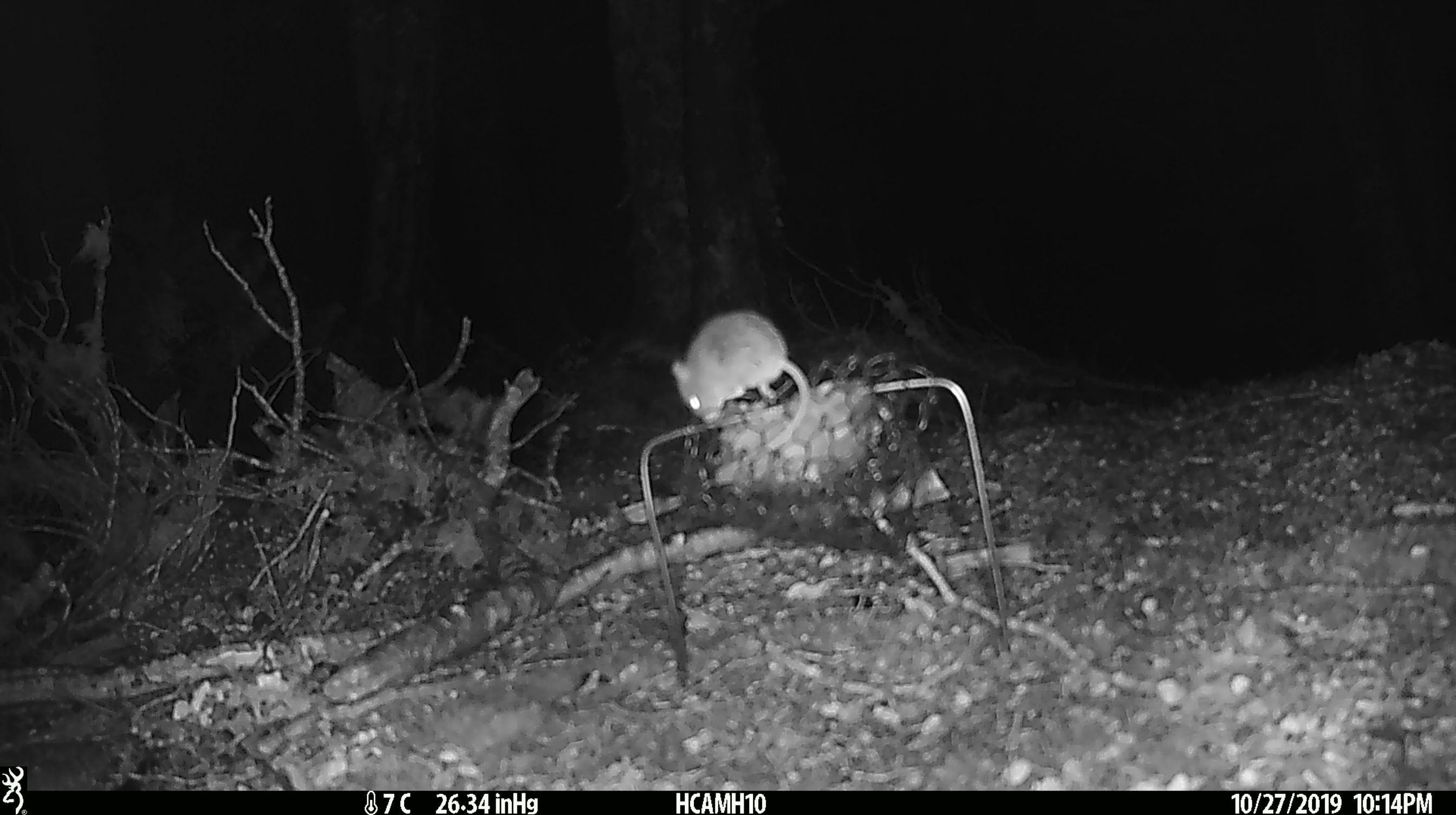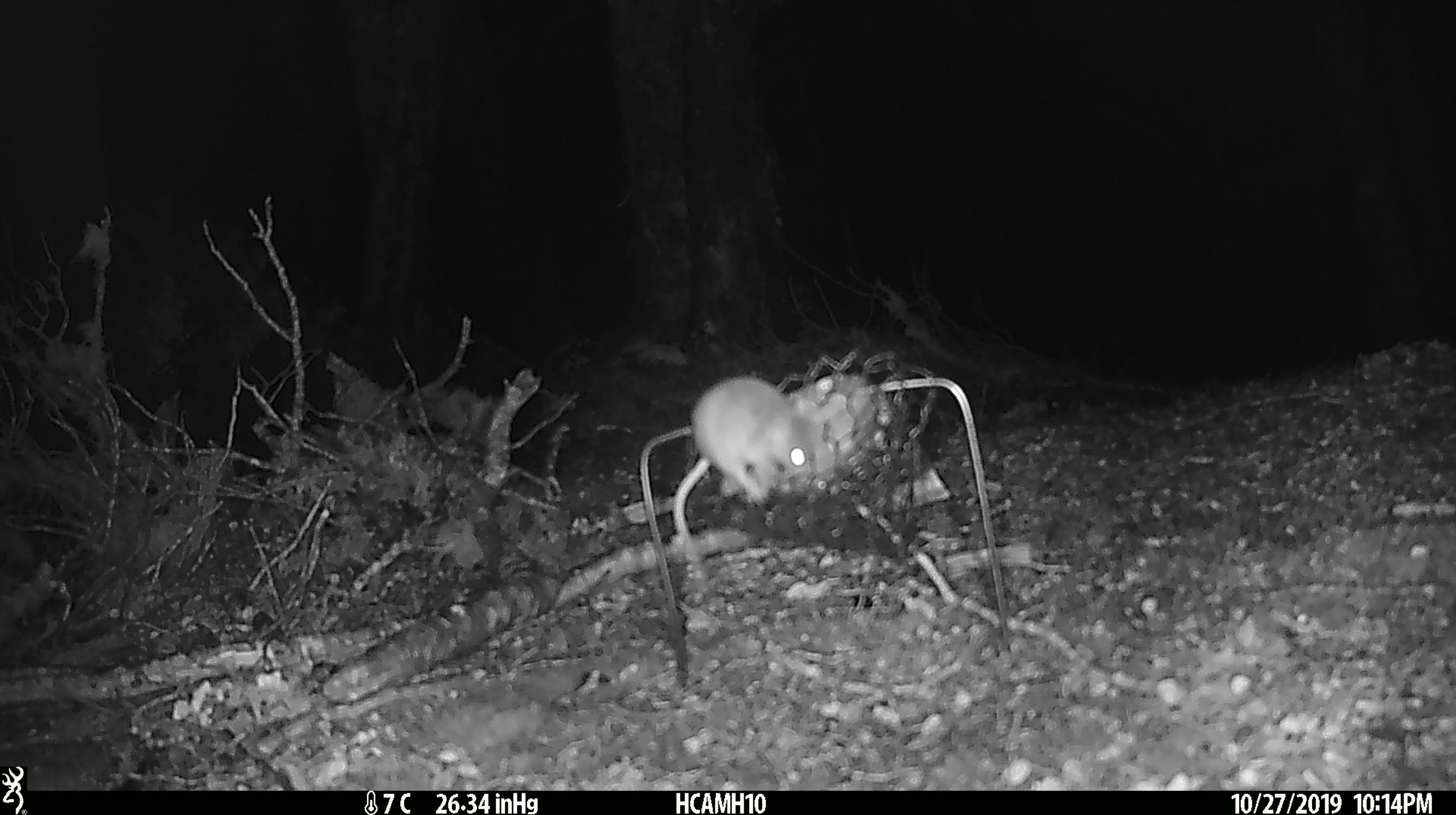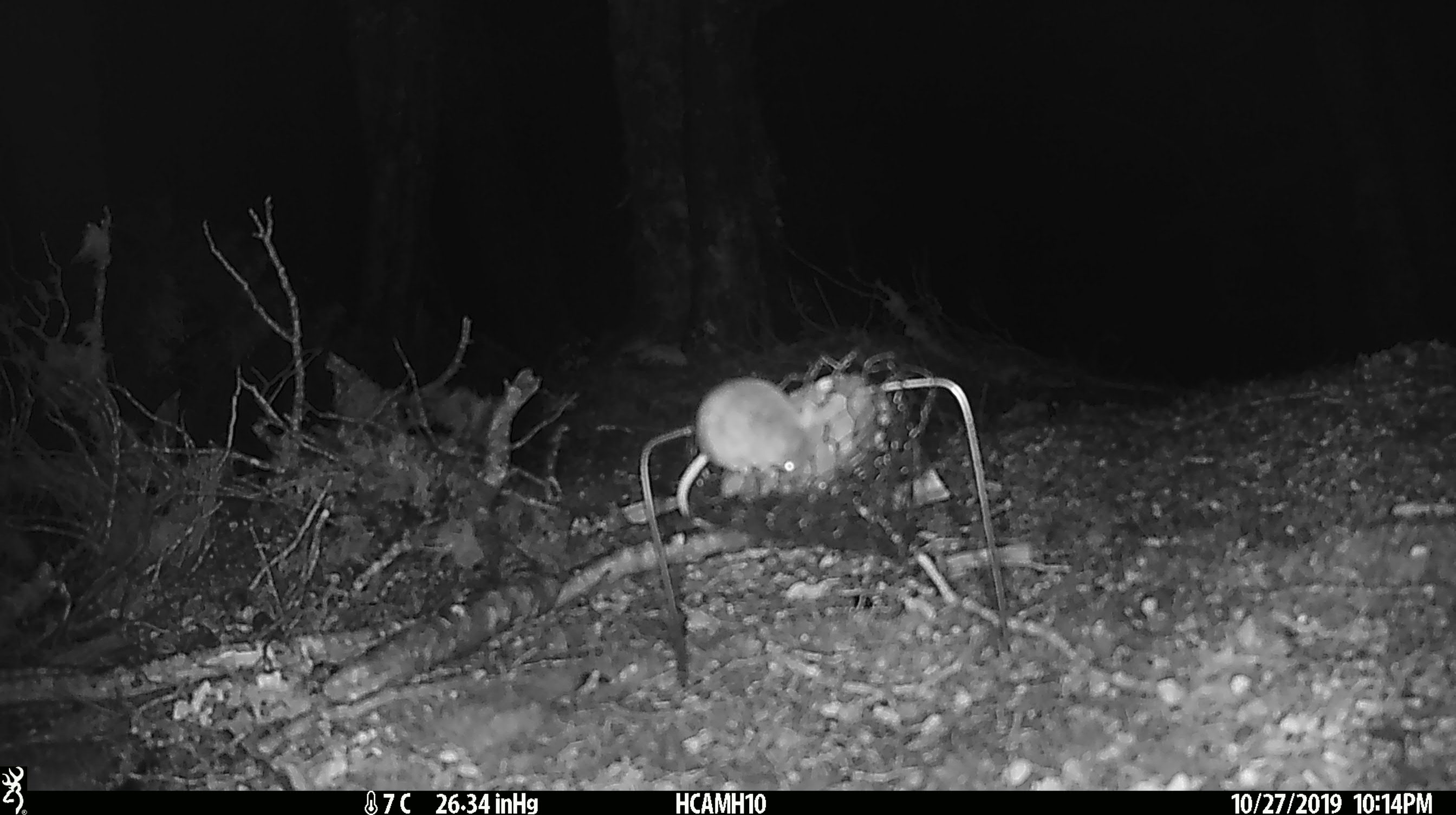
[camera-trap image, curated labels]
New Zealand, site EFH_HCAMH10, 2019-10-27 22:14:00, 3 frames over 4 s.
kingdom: Animalia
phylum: Chordata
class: Mammalia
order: Rodentia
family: Muridae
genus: Mus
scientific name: Mus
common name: mouse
Mouse (Mus).